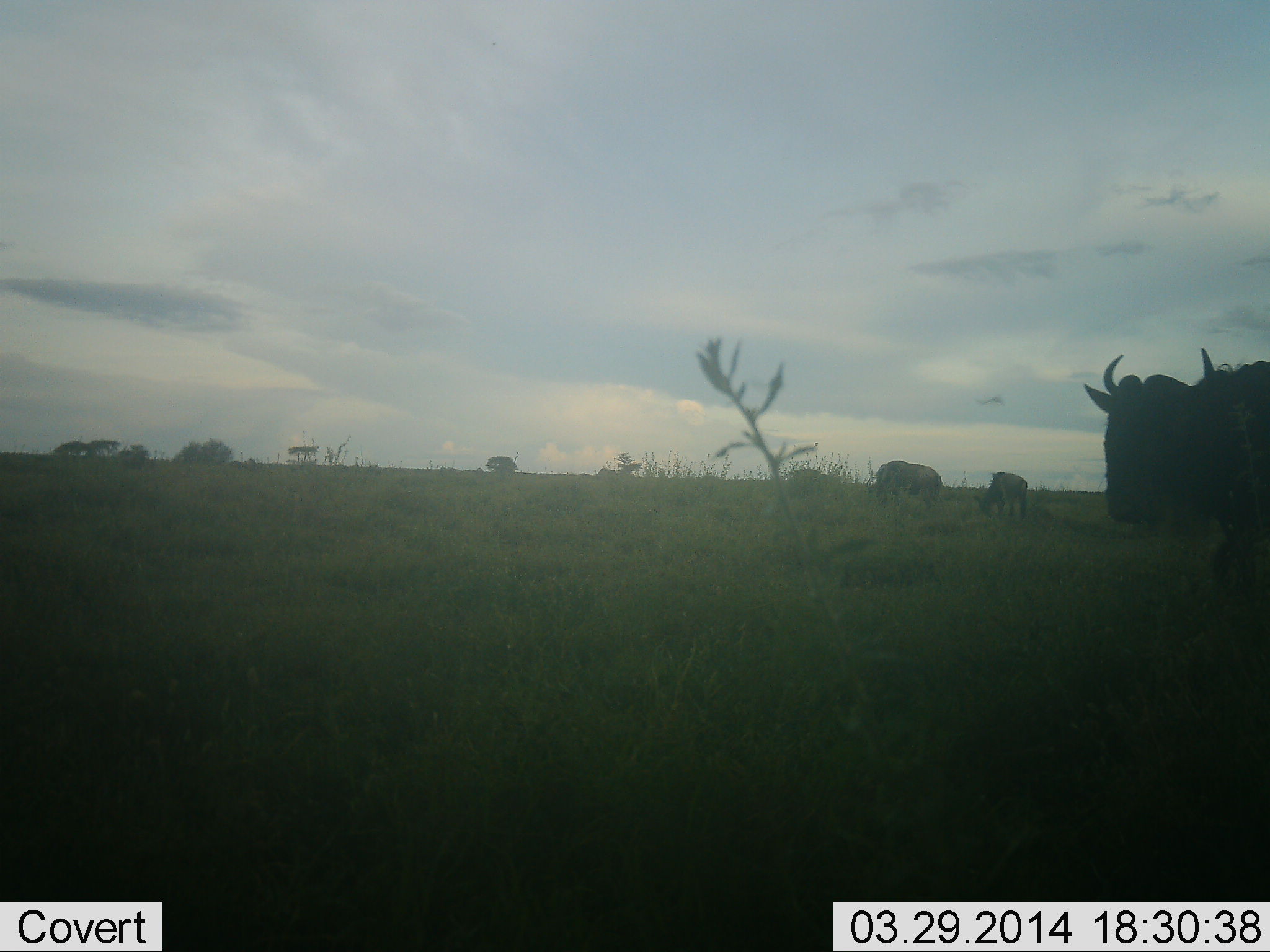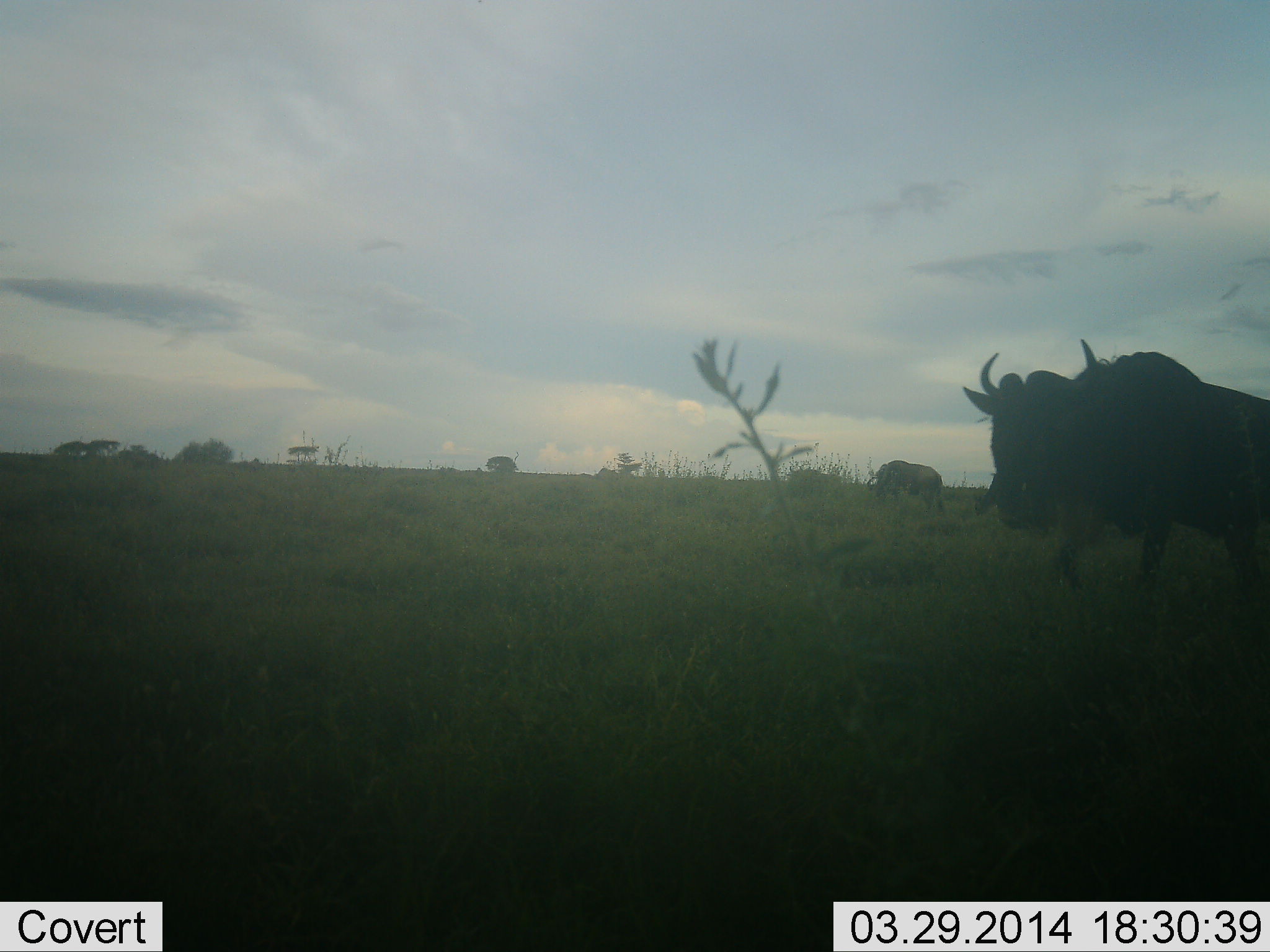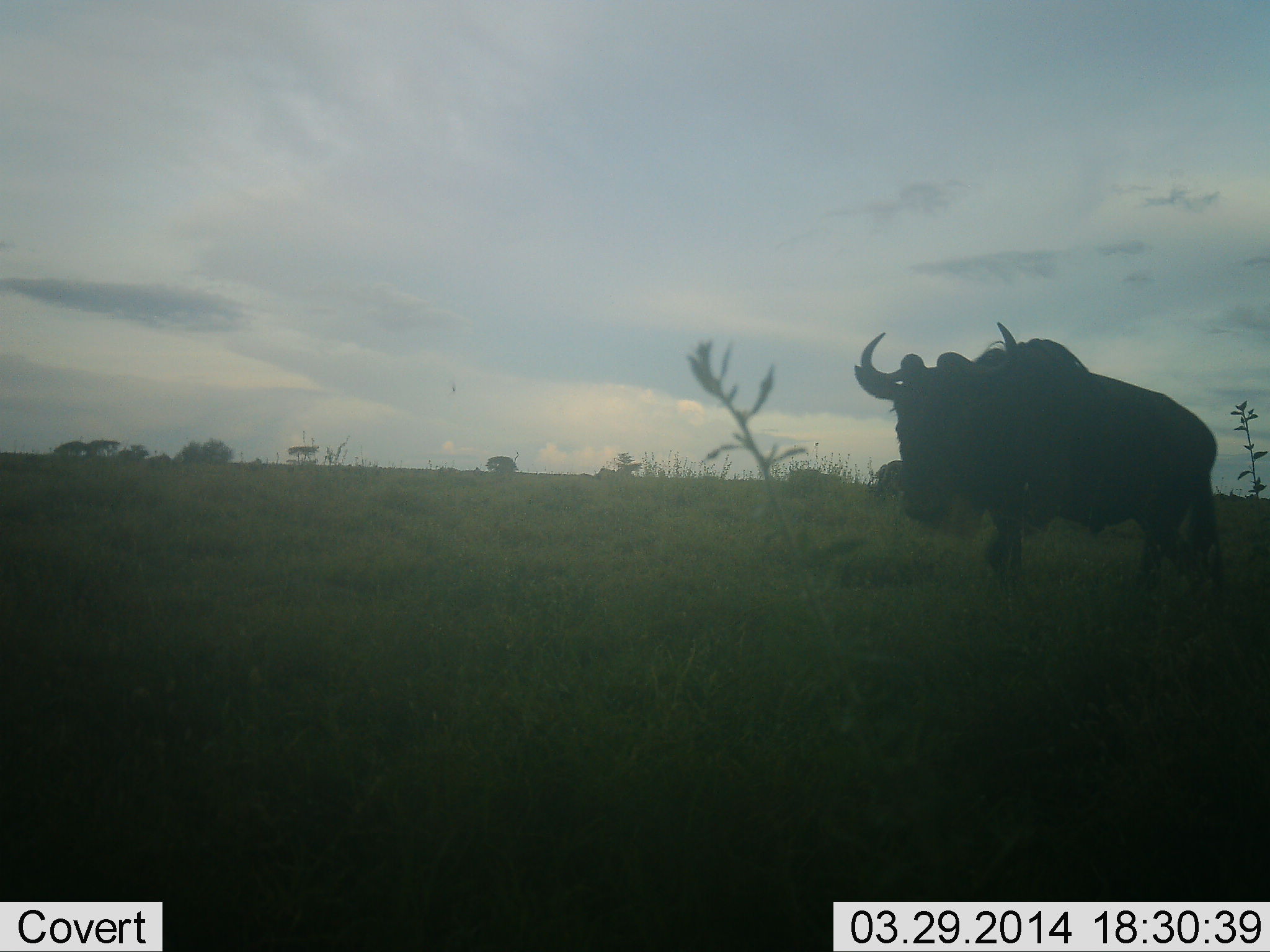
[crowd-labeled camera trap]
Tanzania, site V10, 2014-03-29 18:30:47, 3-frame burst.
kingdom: Animalia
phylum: Chordata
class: Mammalia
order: Artiodactyla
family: Bovidae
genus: Connochaetes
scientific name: Connochaetes taurinus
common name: blue wildebeest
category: wildebeest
Wildebeest (blue wildebeest) (Connochaetes taurinus), count 3. Behavior (volunteer vote fractions): standing 0%, resting 0%, moving 100%, interacting 0%. Young present (vote fraction): 0%. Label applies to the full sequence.